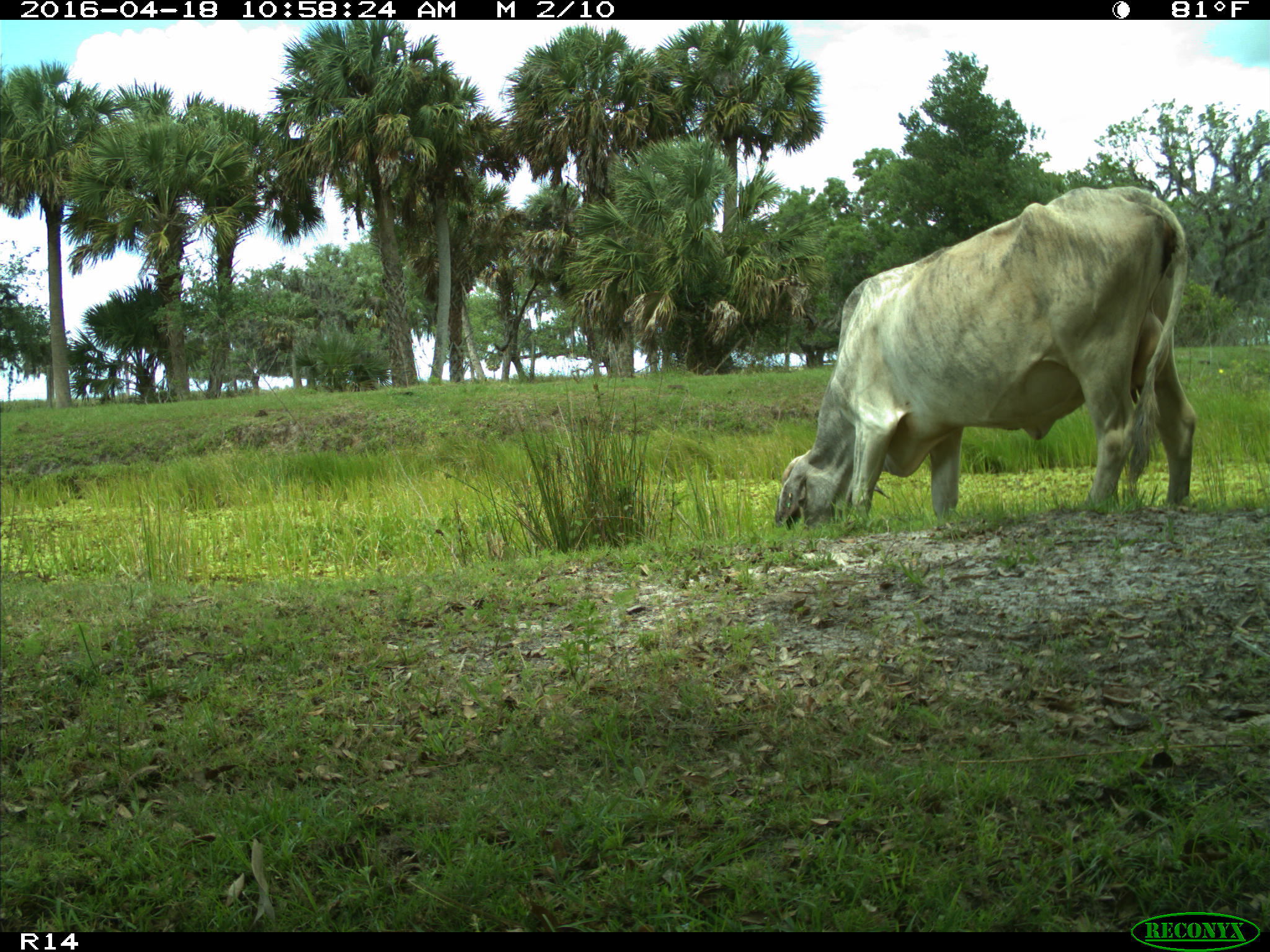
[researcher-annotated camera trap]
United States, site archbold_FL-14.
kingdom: Animalia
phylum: Chordata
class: Mammalia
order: Artiodactyla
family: Bovidae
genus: Bos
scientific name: Bos taurus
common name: domestic cow